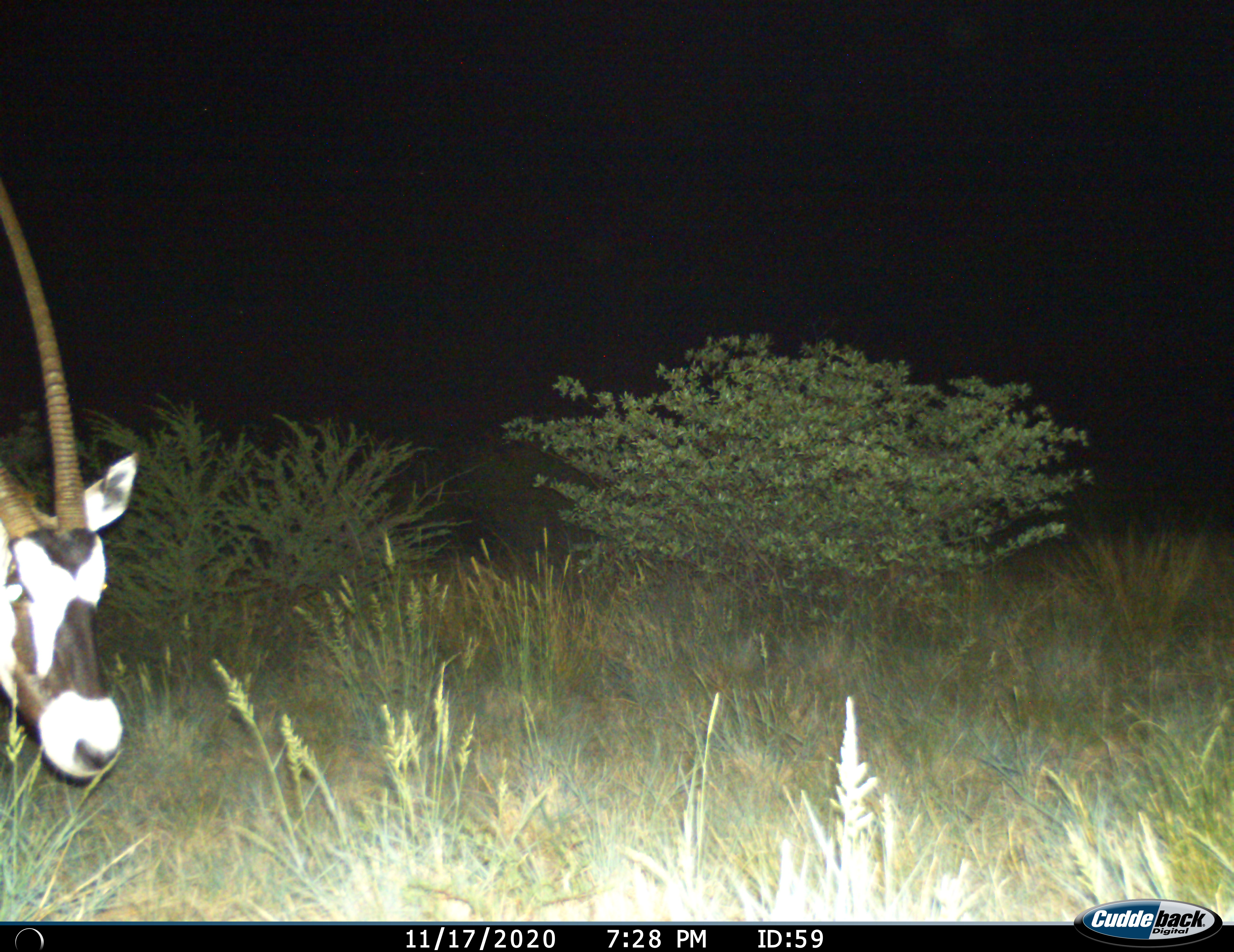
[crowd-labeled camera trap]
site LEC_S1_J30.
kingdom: Animalia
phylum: Chordata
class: Mammalia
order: Artiodactyla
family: Bovidae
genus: Oryx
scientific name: Oryx gazella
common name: gemsbok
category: oryx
Oryx (gemsbok) (Oryx gazella), count 1. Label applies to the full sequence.